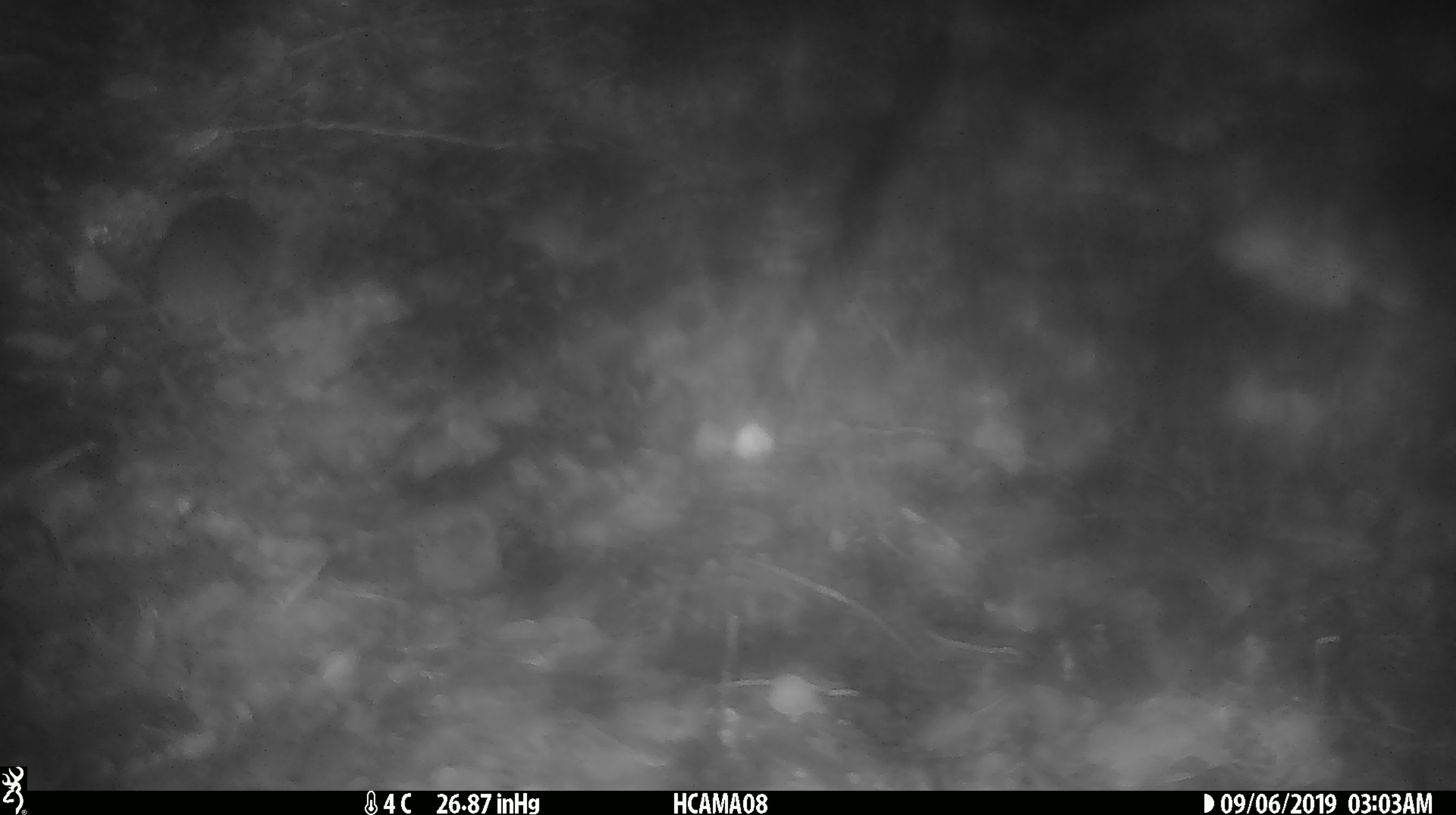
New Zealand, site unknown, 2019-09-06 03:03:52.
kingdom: Animalia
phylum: Chordata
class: Mammalia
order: Rodentia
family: Muridae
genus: Mus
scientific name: Mus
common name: mouse